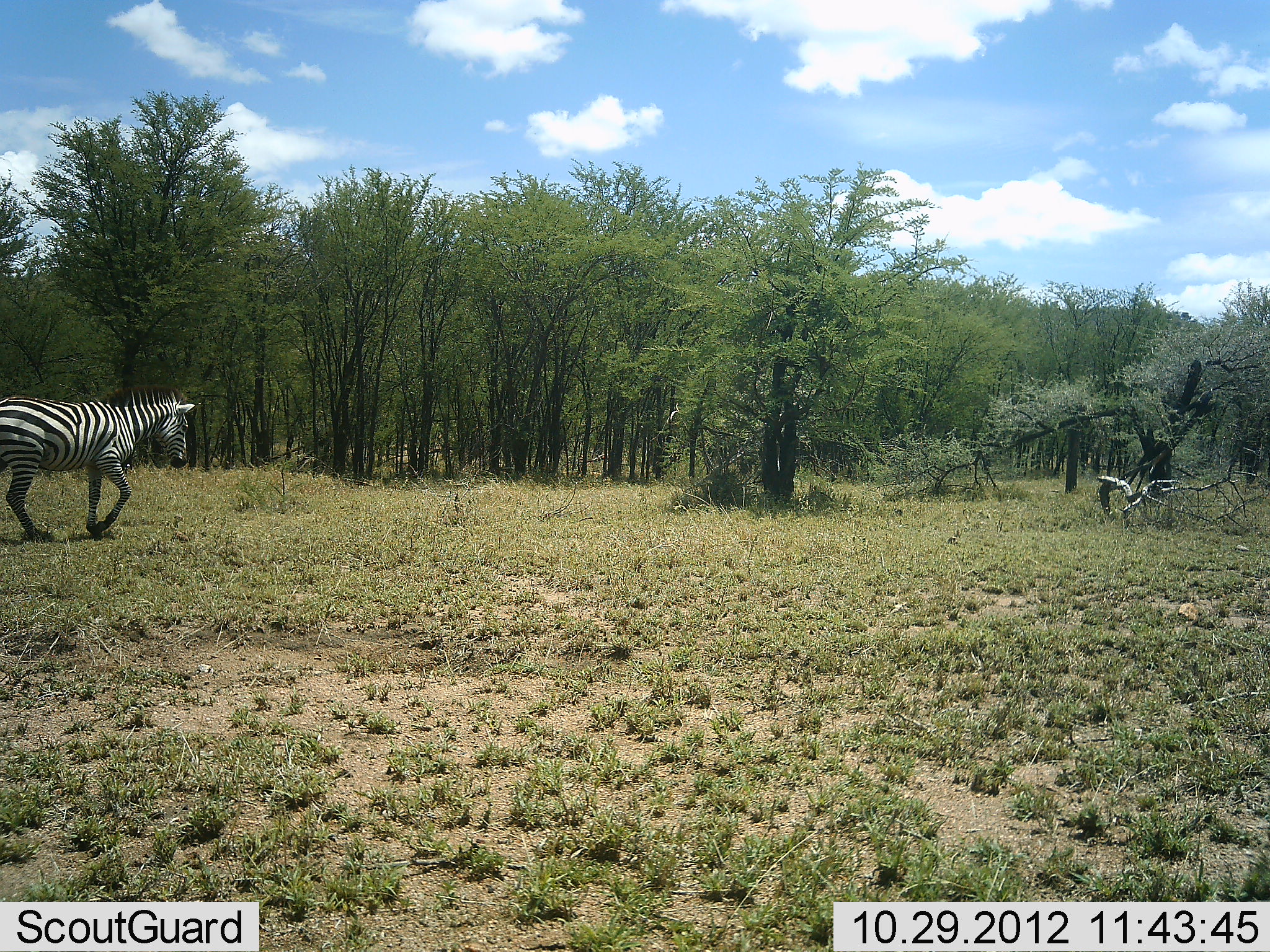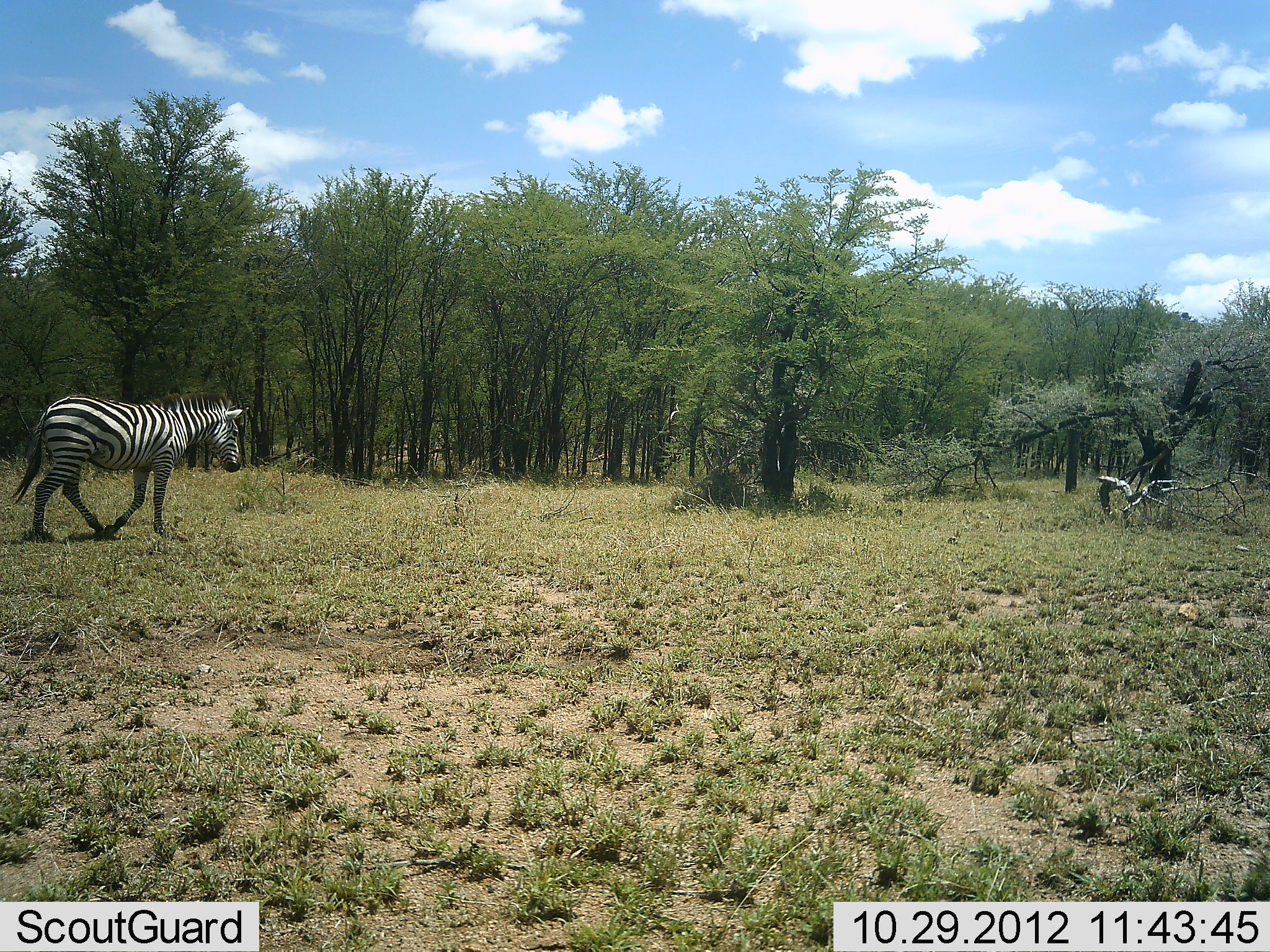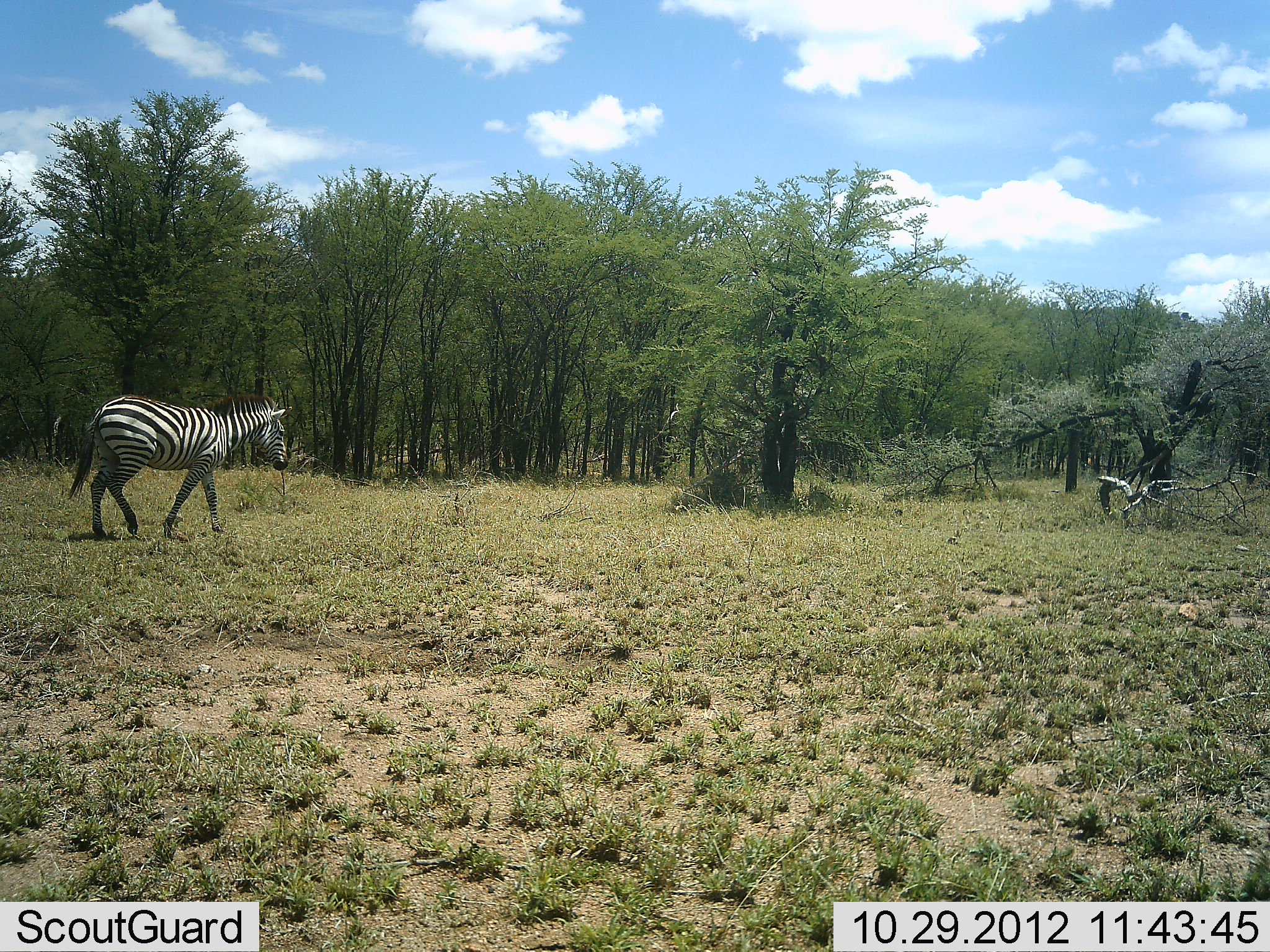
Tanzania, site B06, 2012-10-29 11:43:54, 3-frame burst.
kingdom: Animalia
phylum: Chordata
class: Mammalia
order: Perissodactyla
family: Equidae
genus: Equus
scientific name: Equus quagga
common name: plains zebra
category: zebra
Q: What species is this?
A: Zebra (plains zebra) (Equus quagga).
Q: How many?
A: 1.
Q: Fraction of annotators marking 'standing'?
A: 0%.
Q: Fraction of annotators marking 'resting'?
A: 0%.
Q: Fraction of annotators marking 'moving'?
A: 100%.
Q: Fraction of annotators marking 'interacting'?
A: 0%.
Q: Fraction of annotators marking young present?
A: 0%.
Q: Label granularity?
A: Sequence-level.